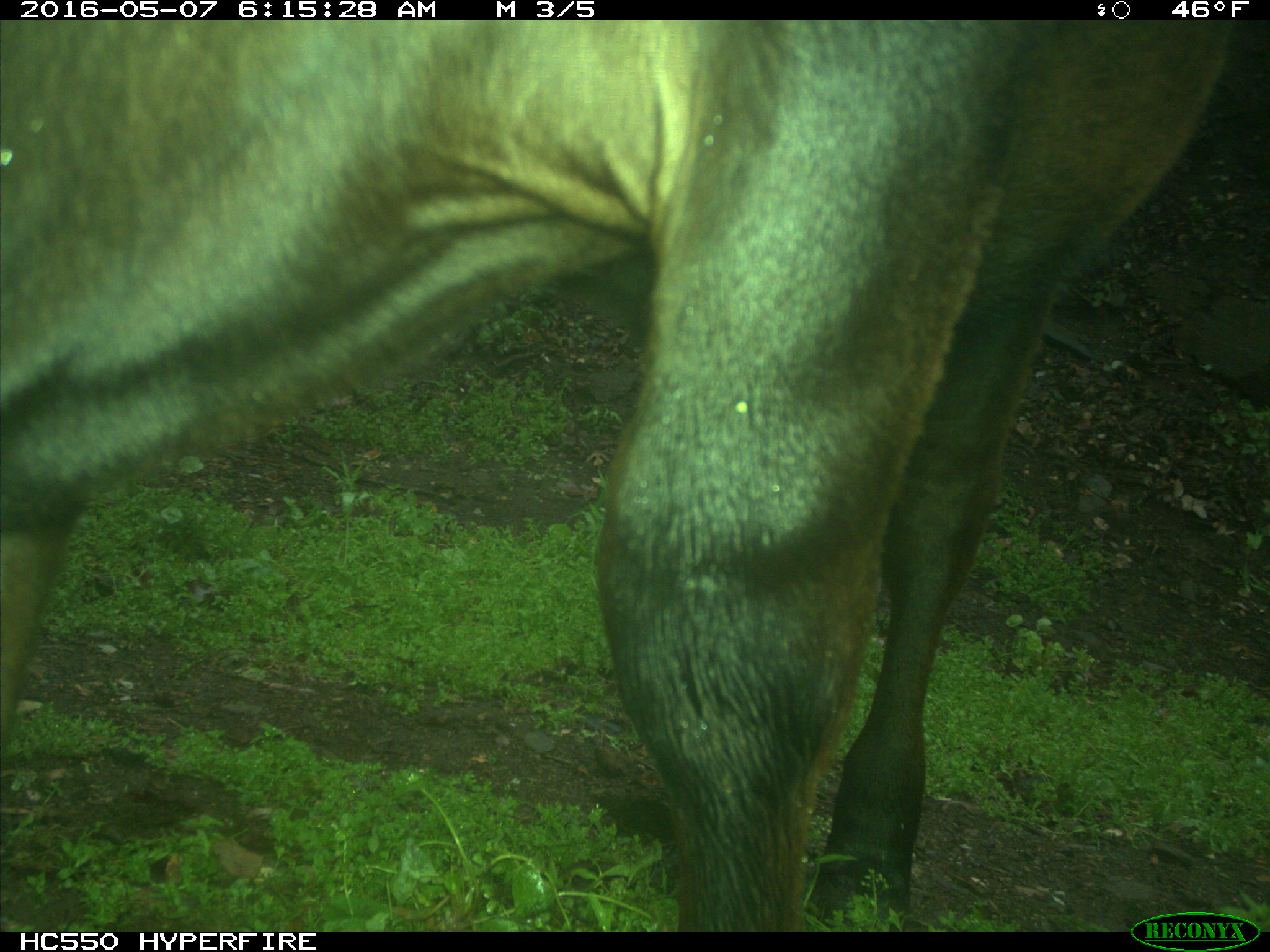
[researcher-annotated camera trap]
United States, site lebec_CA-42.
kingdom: Animalia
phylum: Chordata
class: Mammalia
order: Artiodactyla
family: Bovidae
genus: Bos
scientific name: Bos taurus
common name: domestic cow